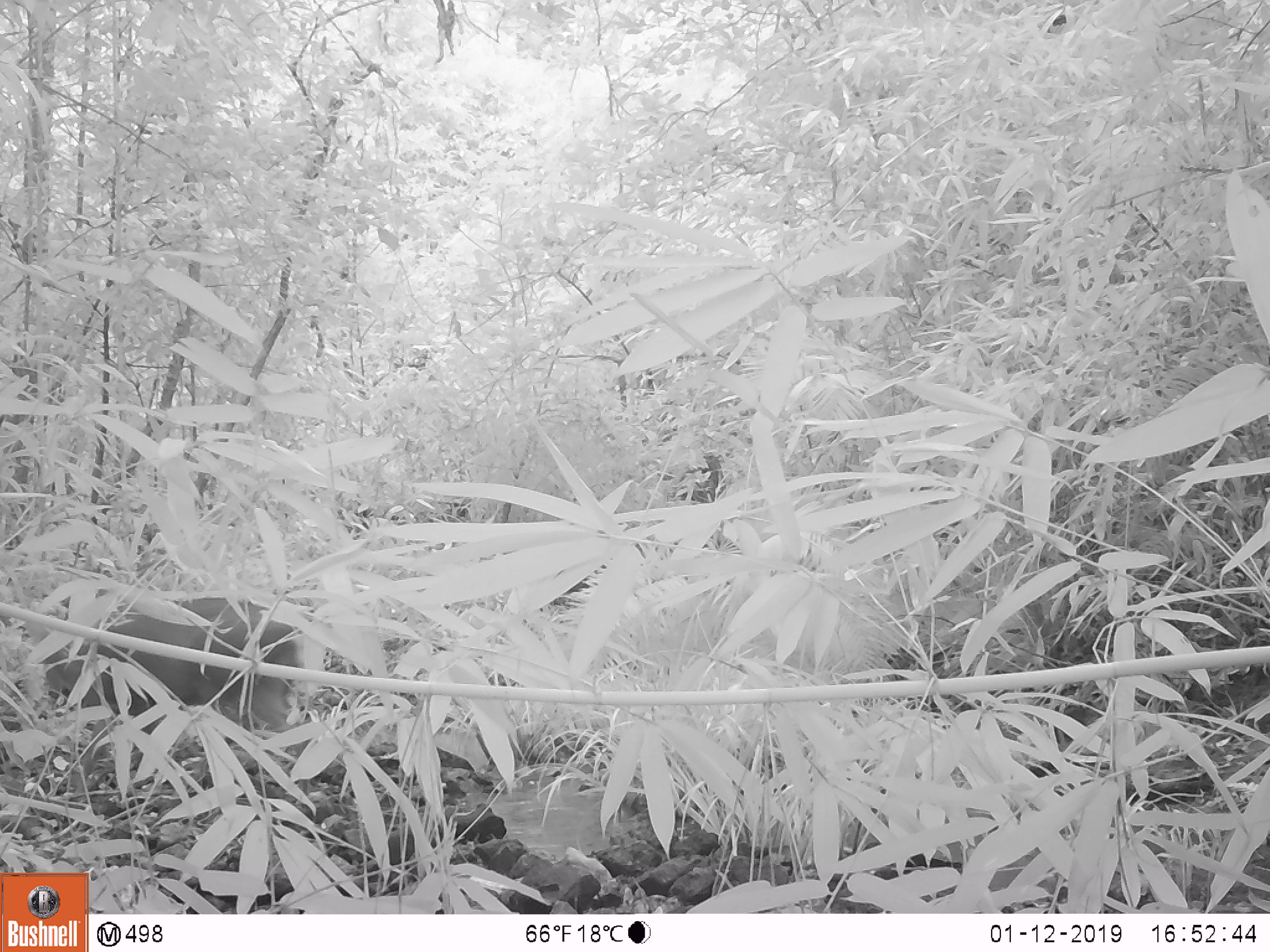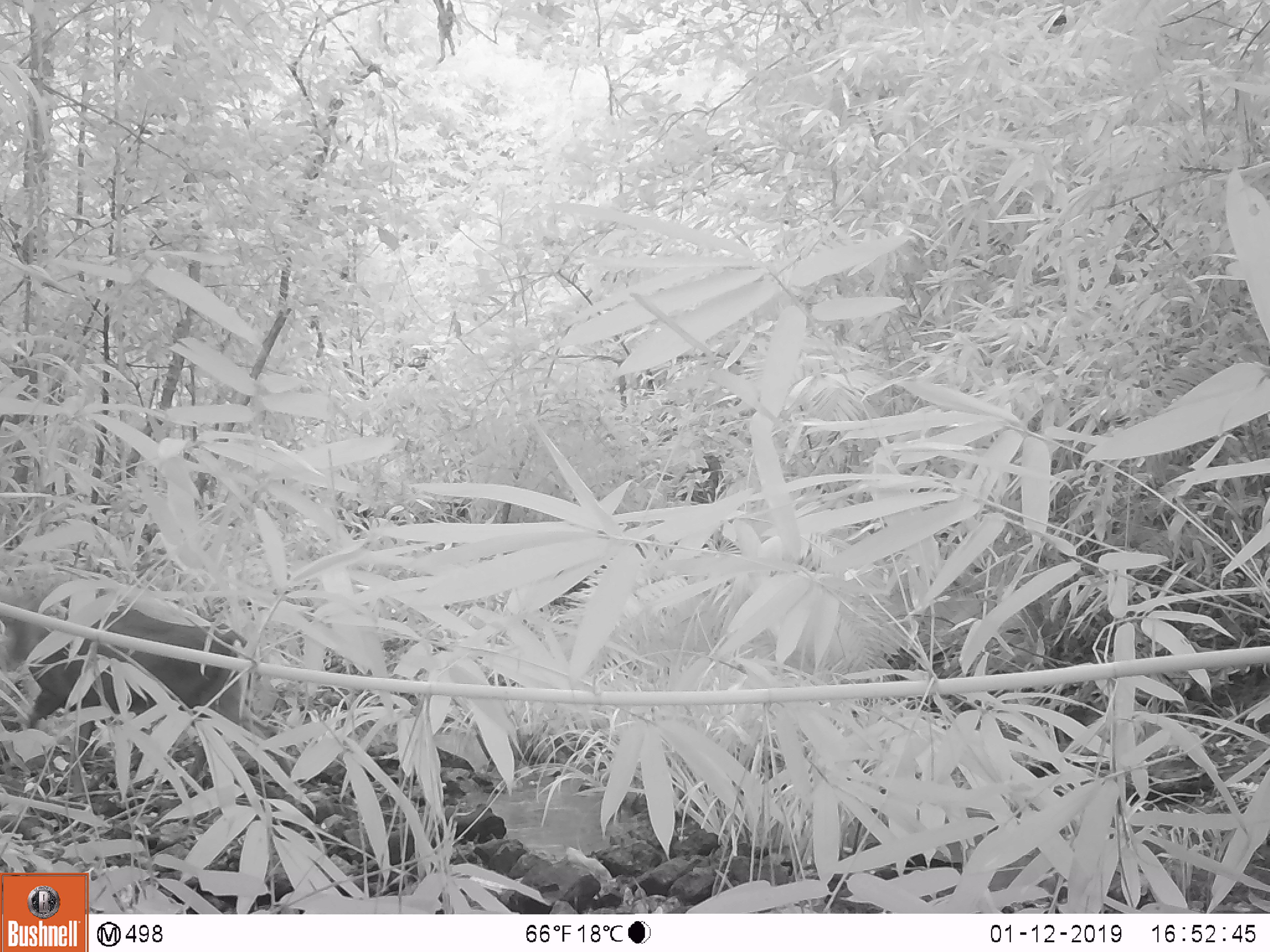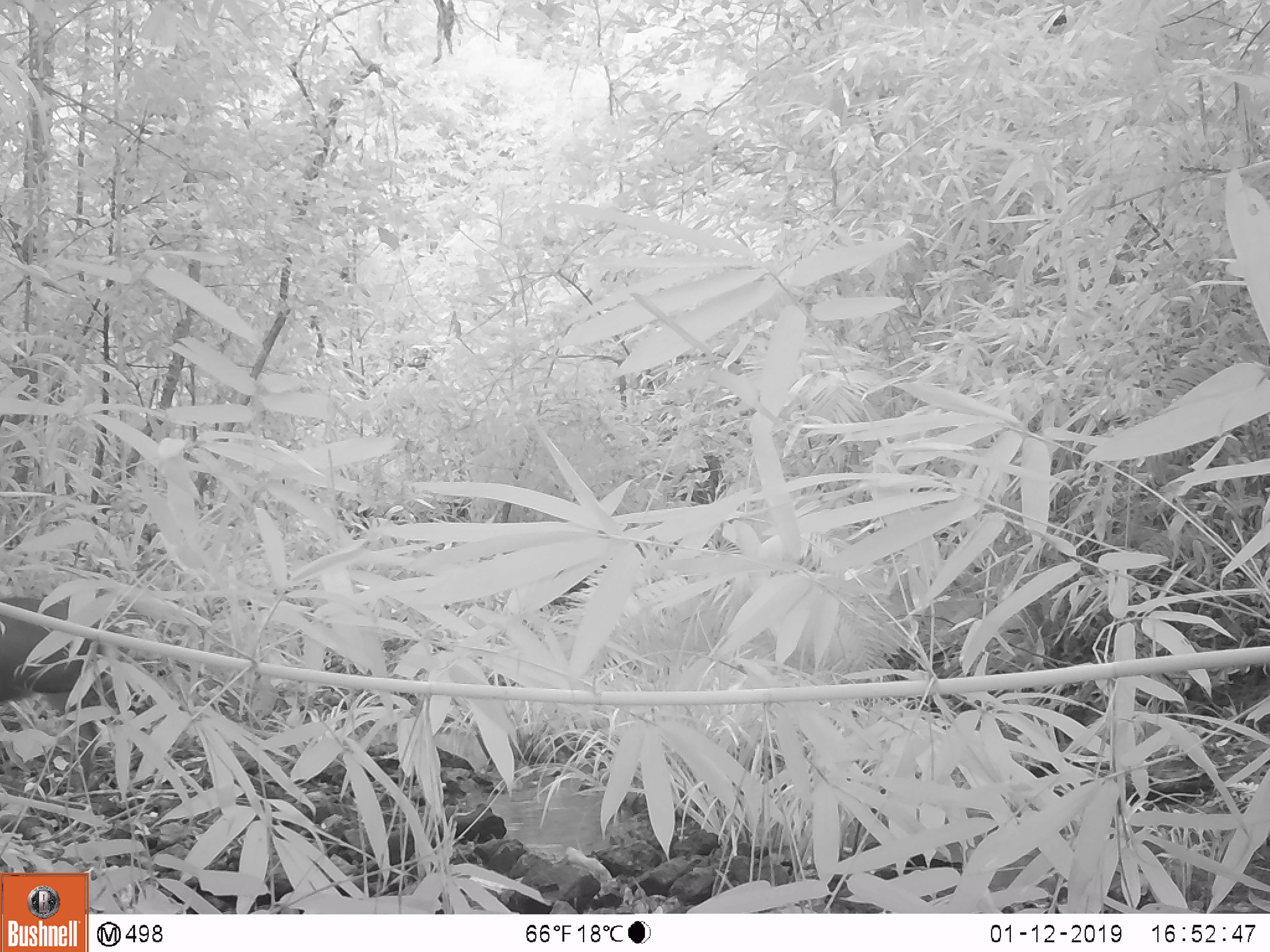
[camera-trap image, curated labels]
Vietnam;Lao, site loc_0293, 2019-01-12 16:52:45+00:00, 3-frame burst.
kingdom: Animalia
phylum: Chordata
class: Mammalia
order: Artiodactyla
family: Cervidae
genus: Muntiacus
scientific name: Muntiacus rooseveltorum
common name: roosevelt's muntjac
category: roosevelts muntjac group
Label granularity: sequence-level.